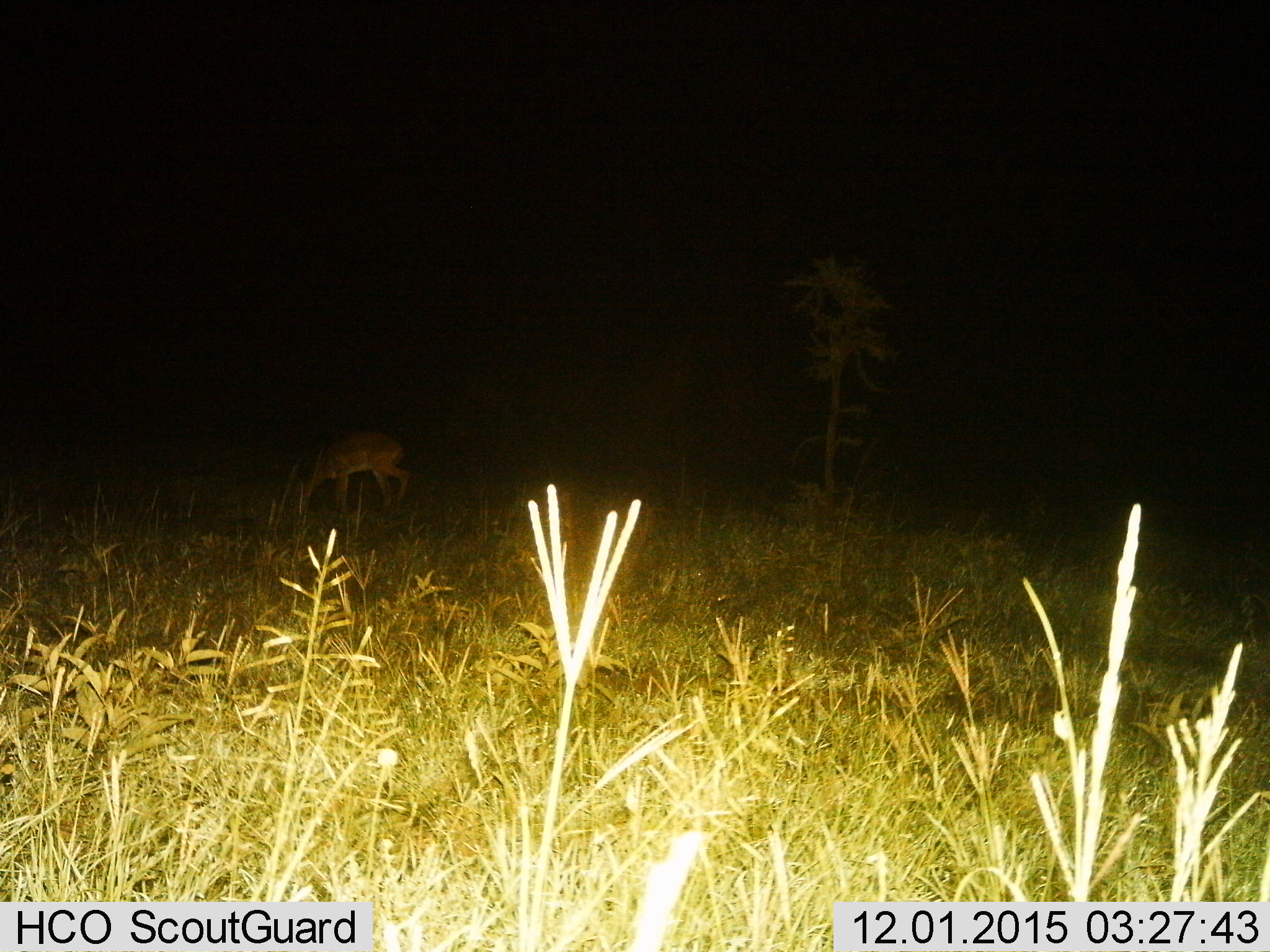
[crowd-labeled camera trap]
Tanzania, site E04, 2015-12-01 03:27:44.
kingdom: Animalia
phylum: Chordata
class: Mammalia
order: Artiodactyla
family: Bovidae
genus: Aepyceros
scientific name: Aepyceros melampus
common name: impala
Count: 1.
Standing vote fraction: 57%.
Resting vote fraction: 0%.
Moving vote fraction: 0%.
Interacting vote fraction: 0%.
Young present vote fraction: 0%.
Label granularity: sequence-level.